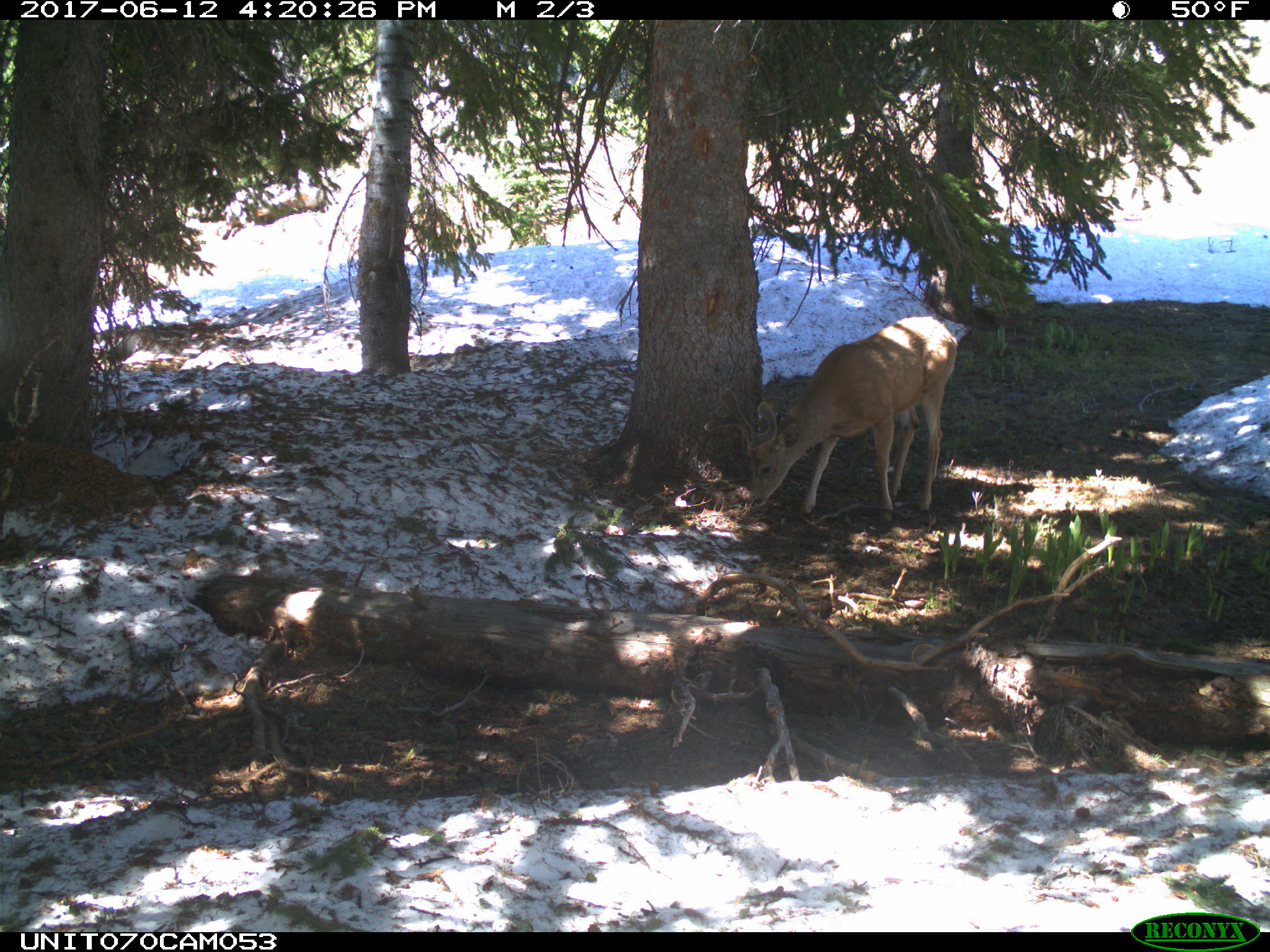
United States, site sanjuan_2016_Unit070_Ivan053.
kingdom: Animalia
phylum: Chordata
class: Mammalia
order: Artiodactyla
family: Cervidae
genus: Odocoileus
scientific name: Odocoileus hemionus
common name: mule deer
Odocoileus hemionus (mule deer).